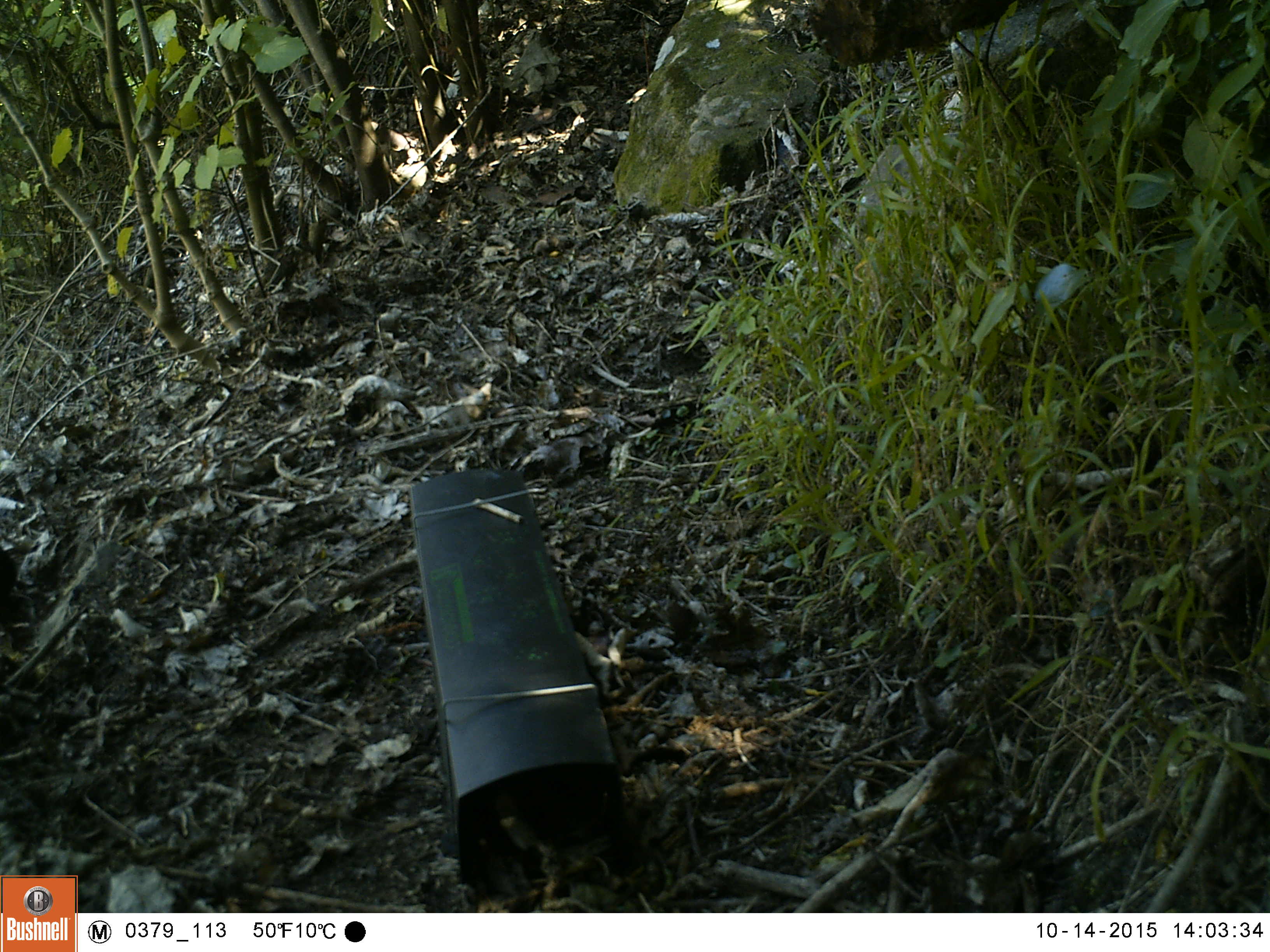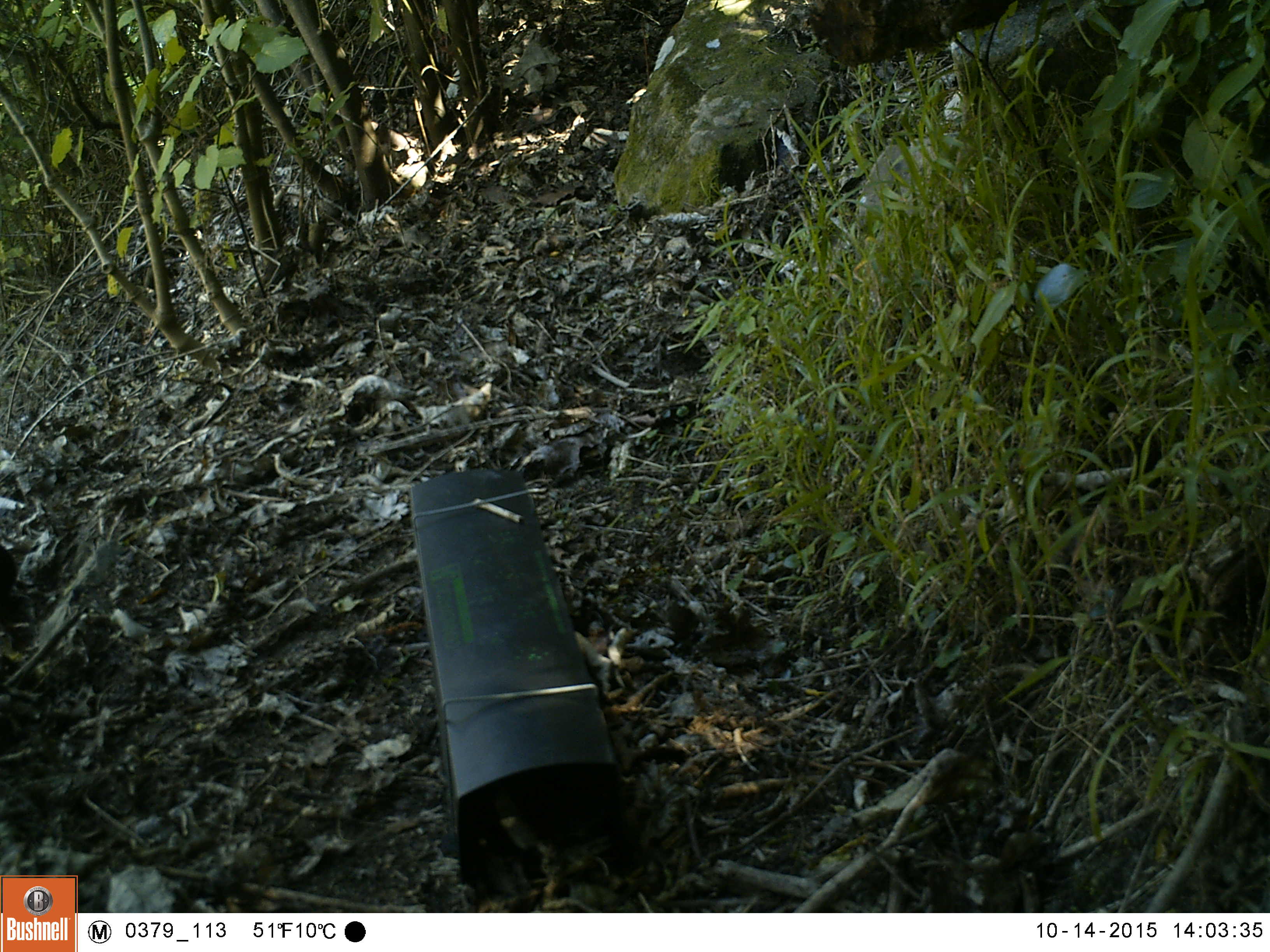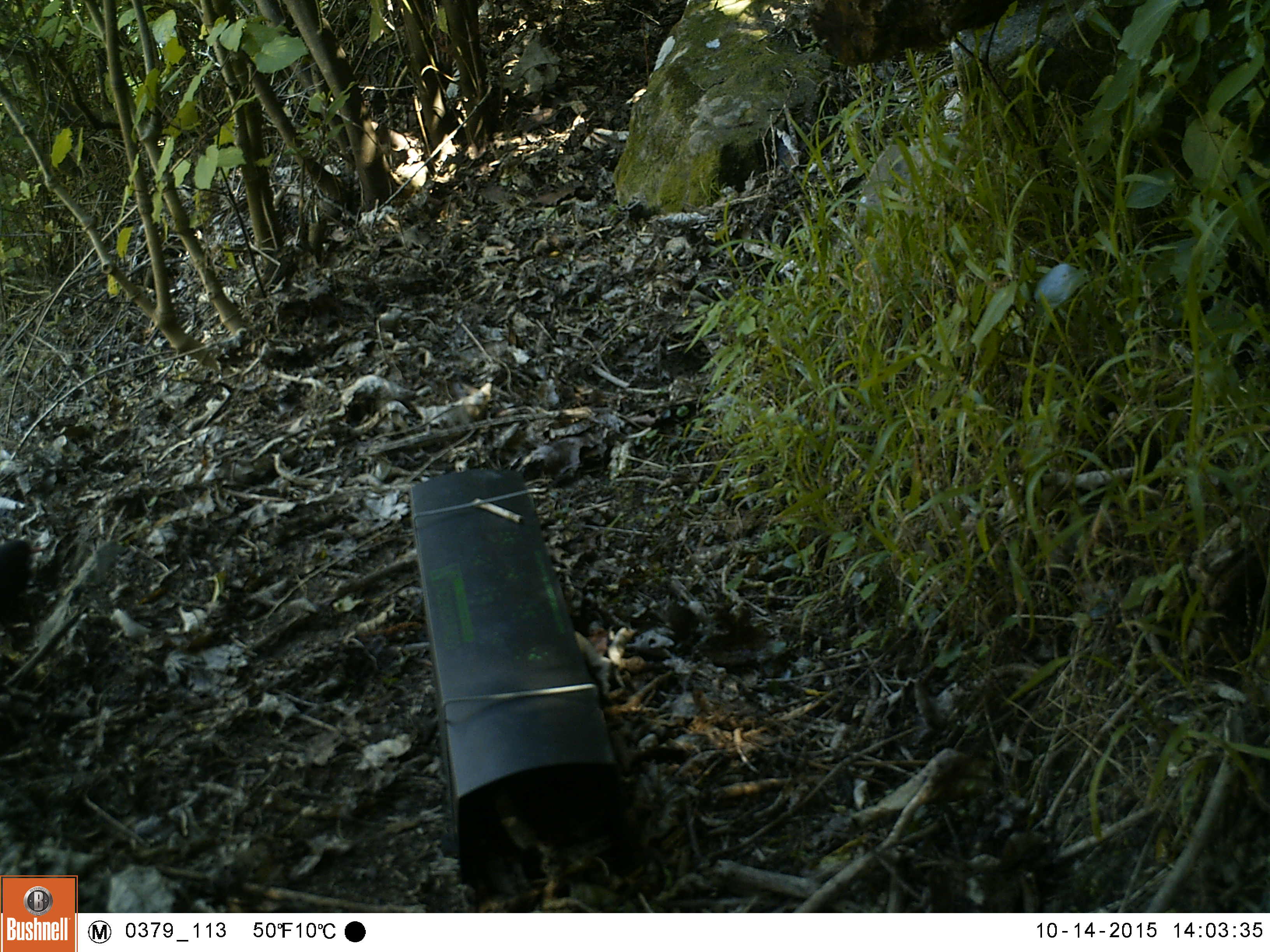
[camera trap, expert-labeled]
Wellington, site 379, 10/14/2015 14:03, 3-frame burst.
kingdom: Animalia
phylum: Chordata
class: Aves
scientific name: Aves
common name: bird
Bird (Aves).